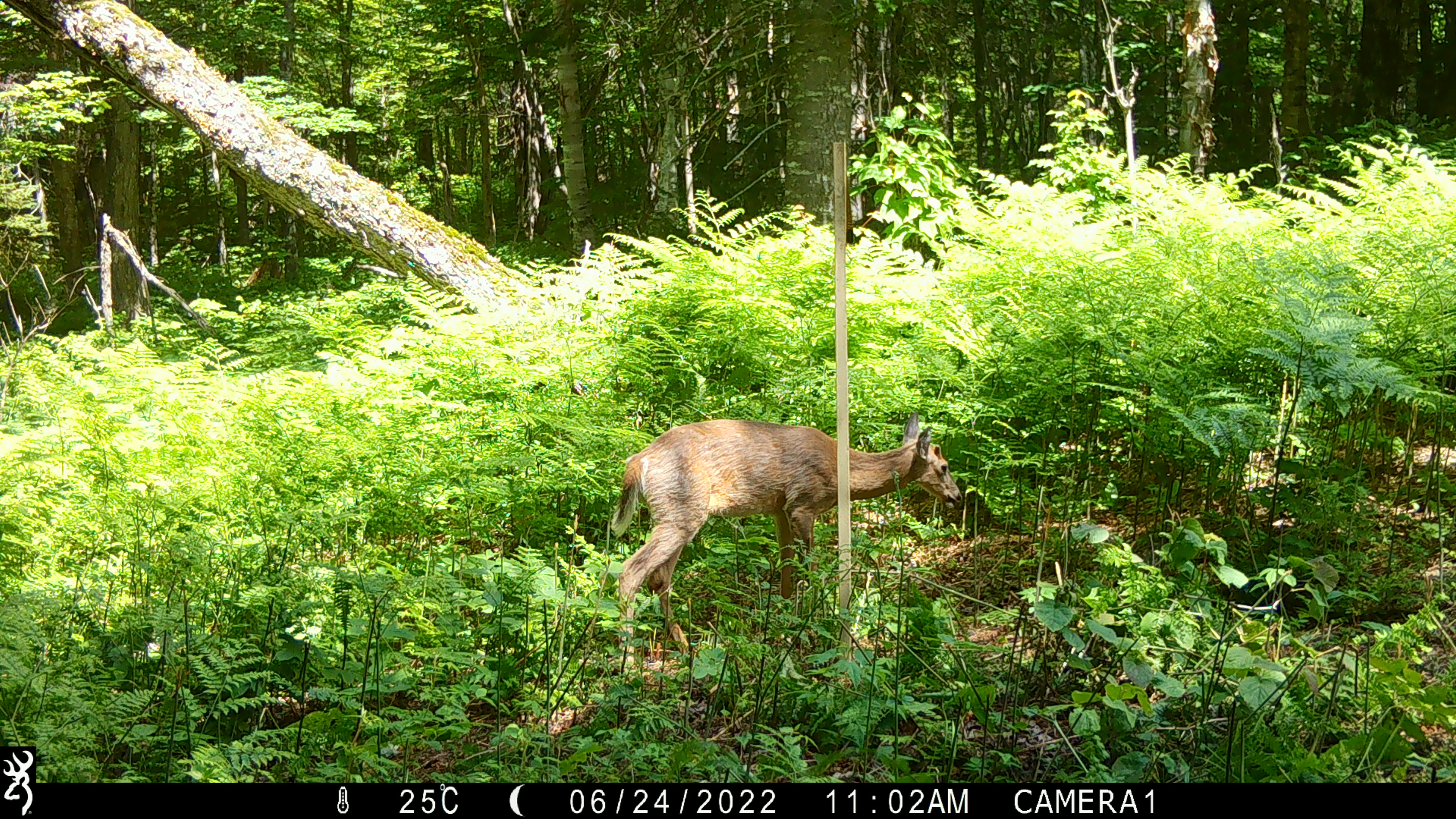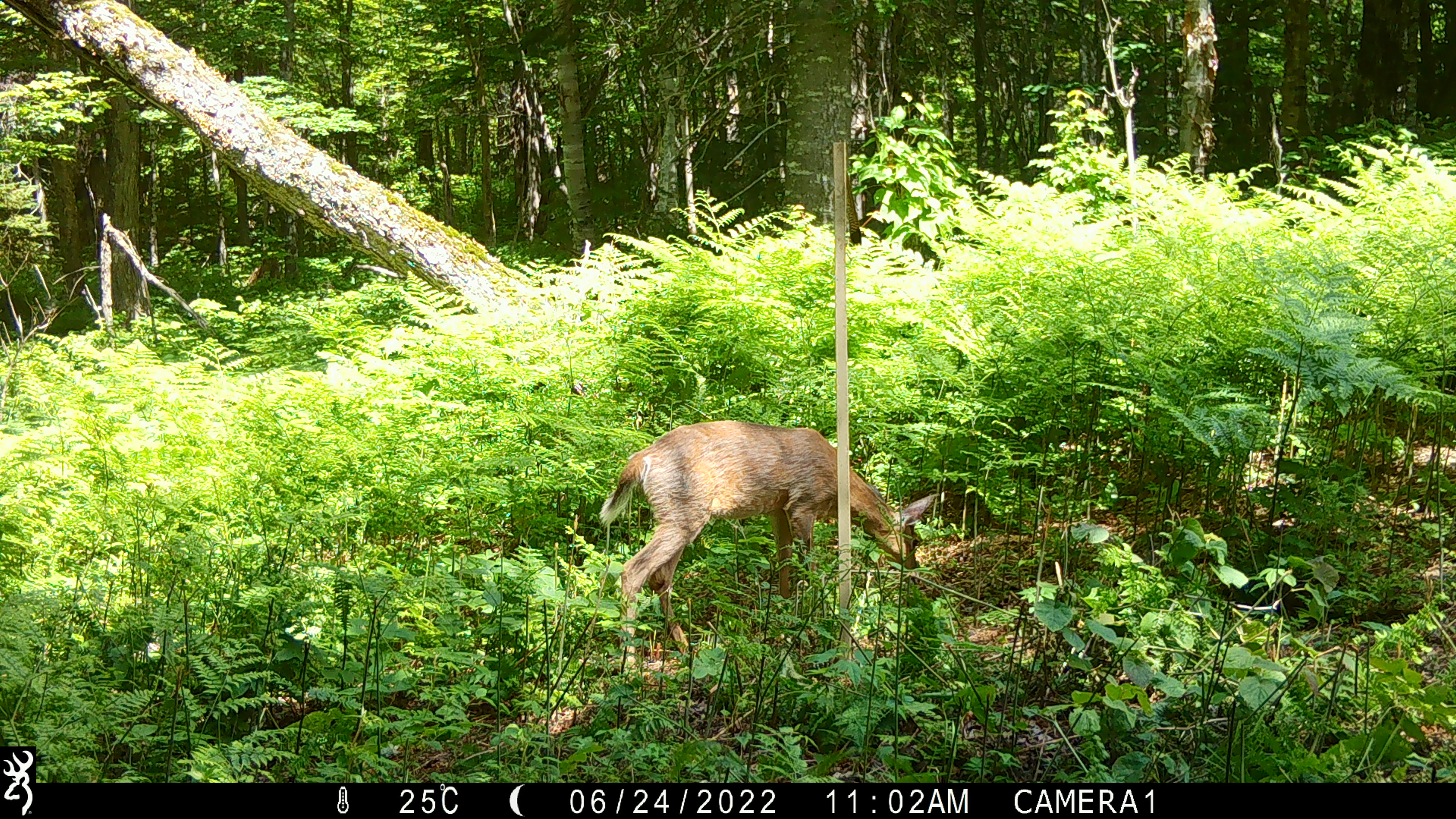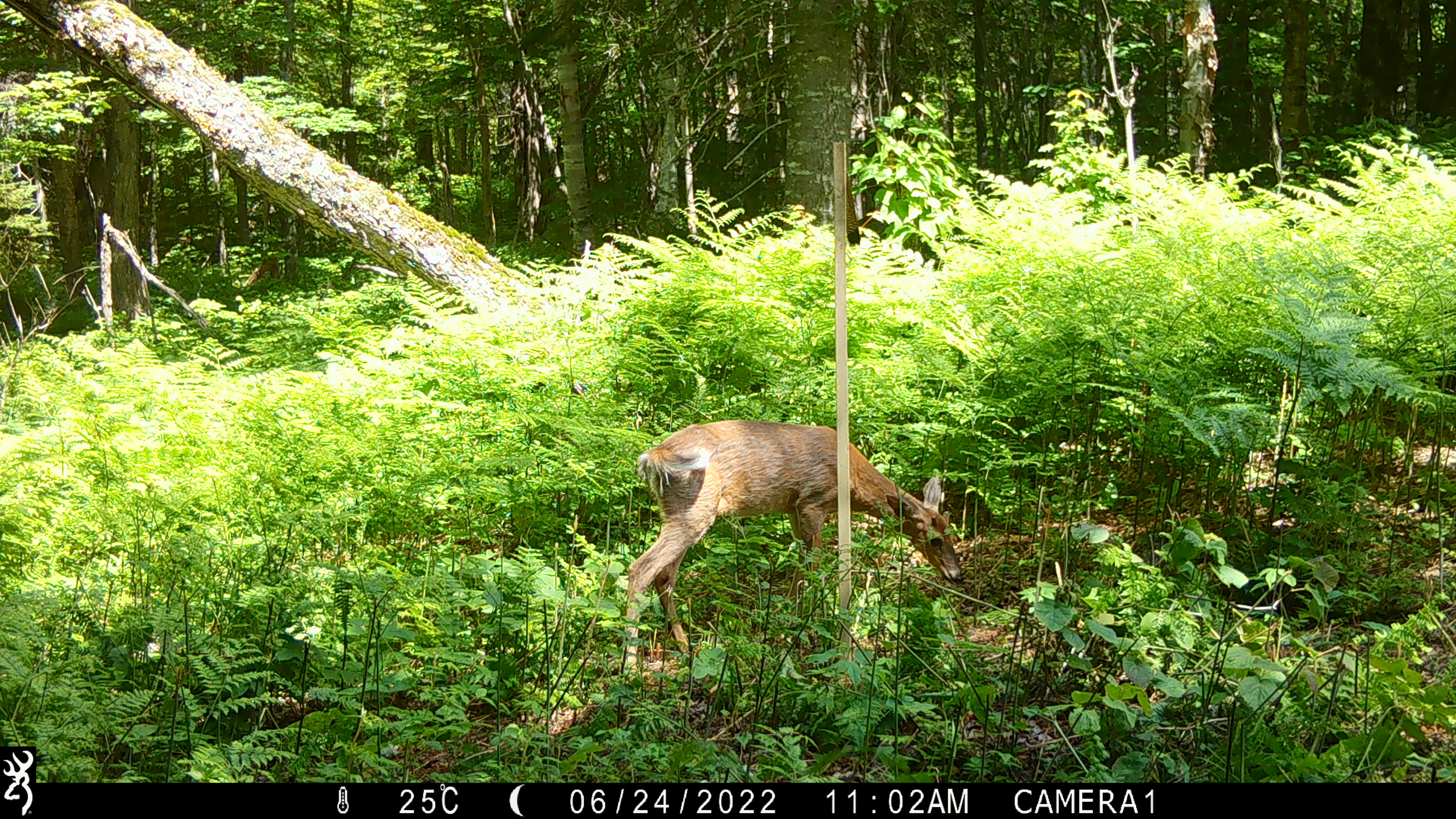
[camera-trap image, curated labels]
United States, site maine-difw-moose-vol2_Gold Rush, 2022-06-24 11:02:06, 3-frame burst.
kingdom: Animalia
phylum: Chordata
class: Mammalia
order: Artiodactyla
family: Cervidae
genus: Odocoileus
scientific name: Odocoileus virginianus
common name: white-tailed deer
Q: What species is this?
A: White-tailed deer (Odocoileus virginianus).